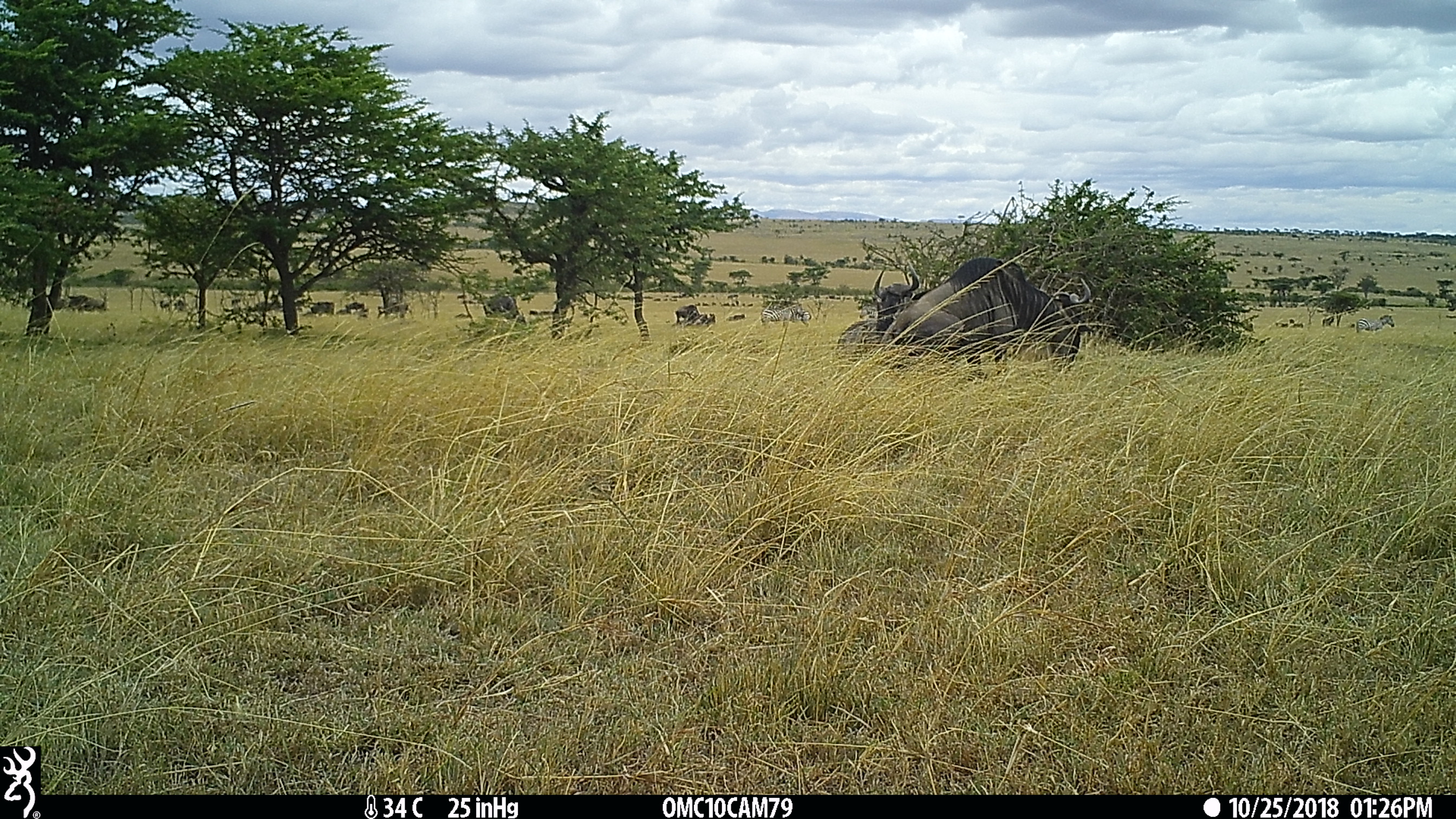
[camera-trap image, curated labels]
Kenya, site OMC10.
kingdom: Animalia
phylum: Chordata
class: Mammalia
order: Artiodactyla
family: Bovidae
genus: Connochaetes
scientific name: Connochaetes taurinus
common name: blue wildebeest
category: wildebeest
Wildebeest (blue wildebeest) (Connochaetes taurinus).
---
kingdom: Animalia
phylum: Chordata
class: Mammalia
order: Perissodactyla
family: Equidae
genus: Equus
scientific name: Equus quagga burchellii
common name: burchell's zebra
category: zebra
Zebra (burchell's zebra) (Equus quagga burchellii).